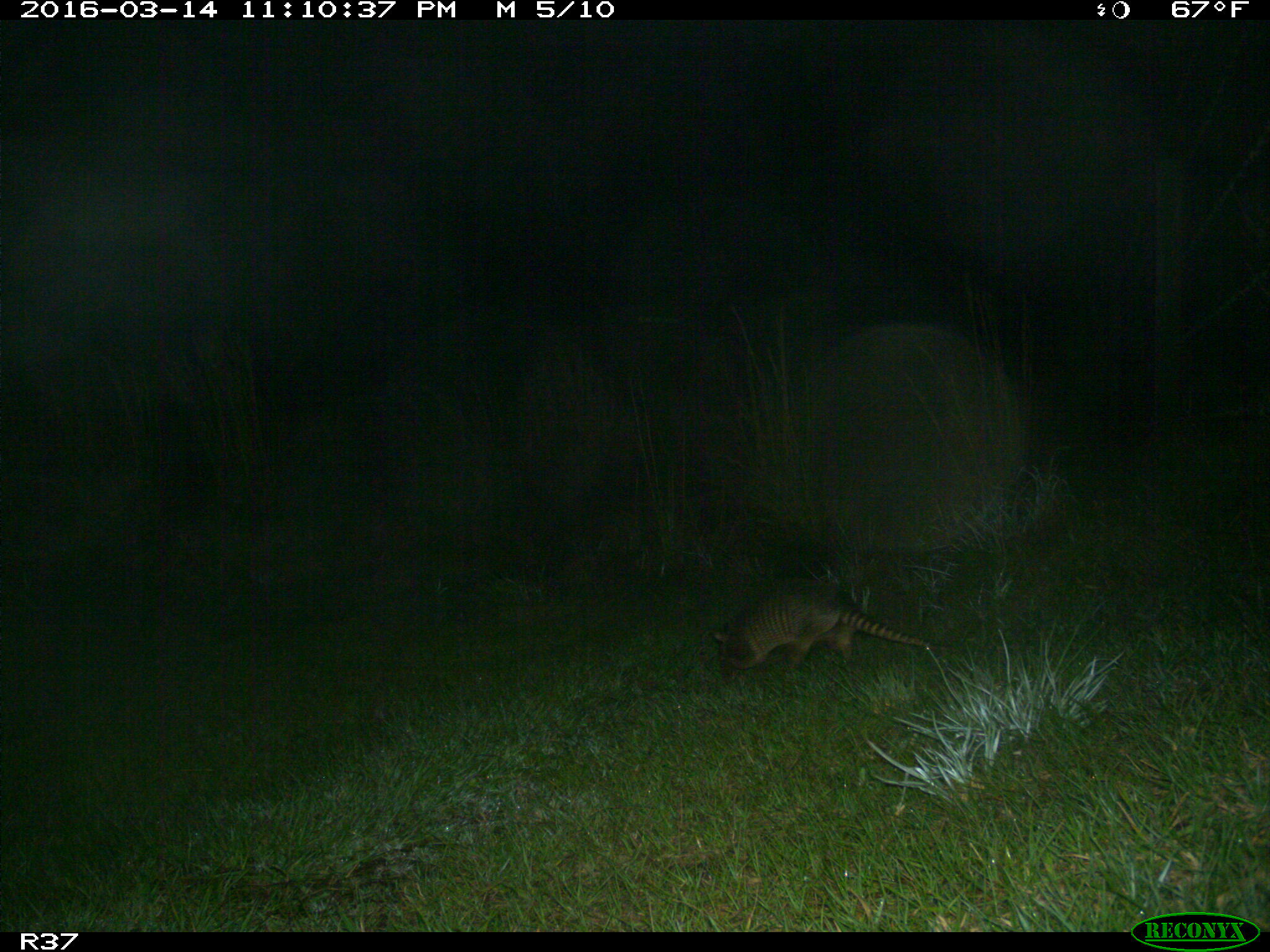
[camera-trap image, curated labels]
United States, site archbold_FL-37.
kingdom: Animalia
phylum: Chordata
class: Mammalia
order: Cingulata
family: Dasypodidae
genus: Dasypus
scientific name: Dasypus novemcinctus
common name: nine-banded armadillo